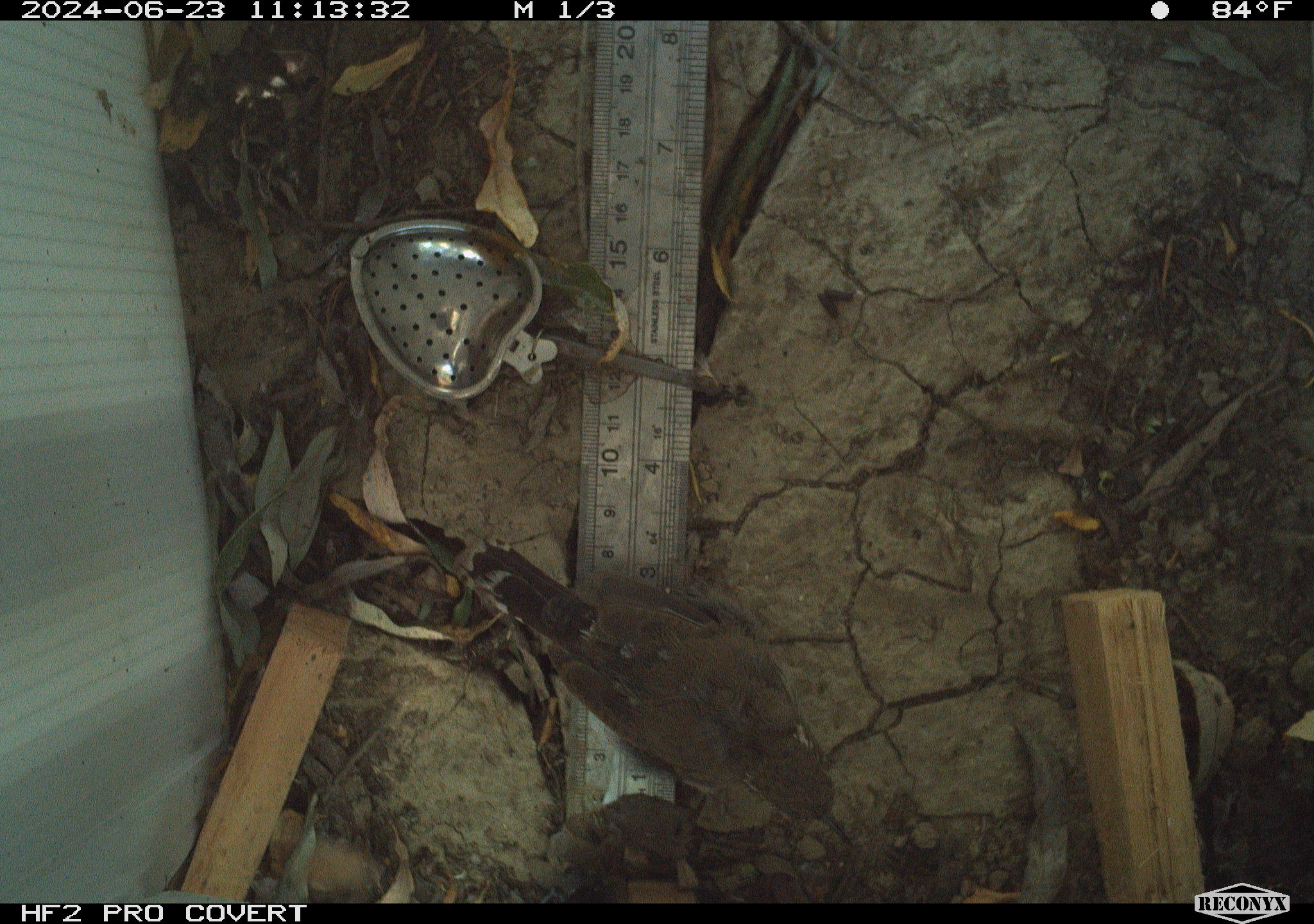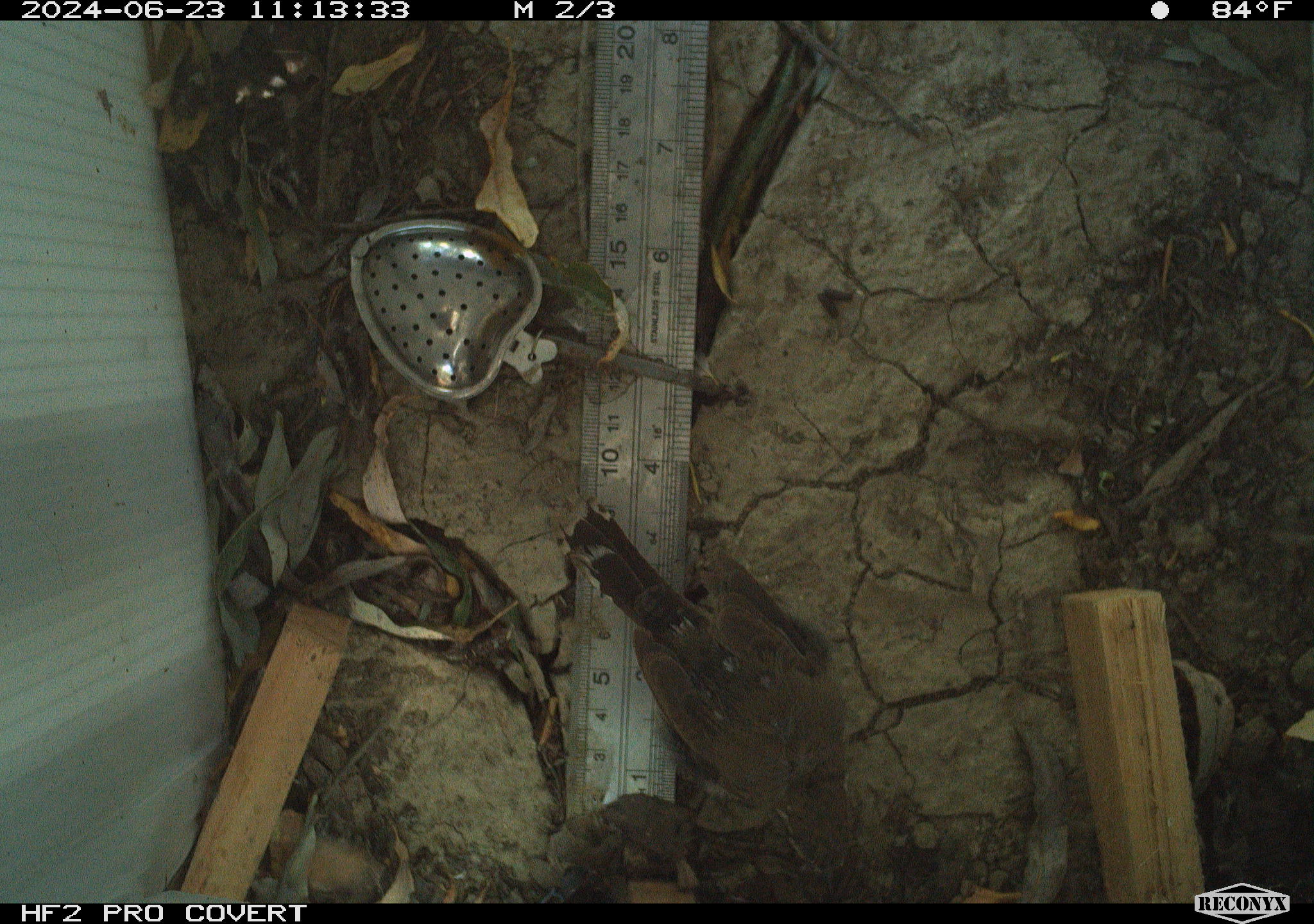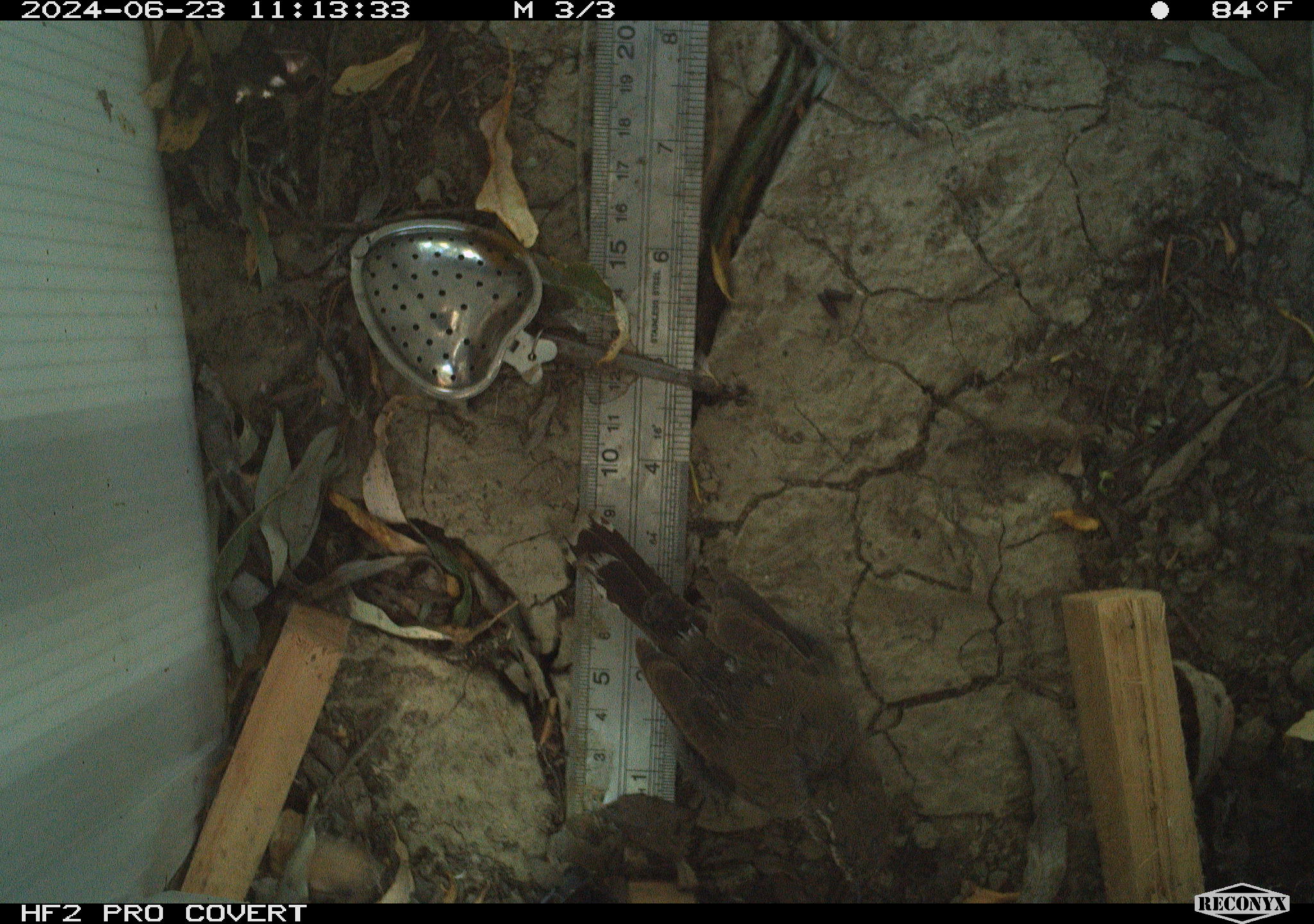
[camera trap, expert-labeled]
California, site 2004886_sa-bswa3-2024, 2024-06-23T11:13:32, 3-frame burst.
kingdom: Animalia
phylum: Chordata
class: Aves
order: Passeriformes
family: Troglodytidae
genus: Thryomanes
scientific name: Thryomanes bewickii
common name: bewick's wren